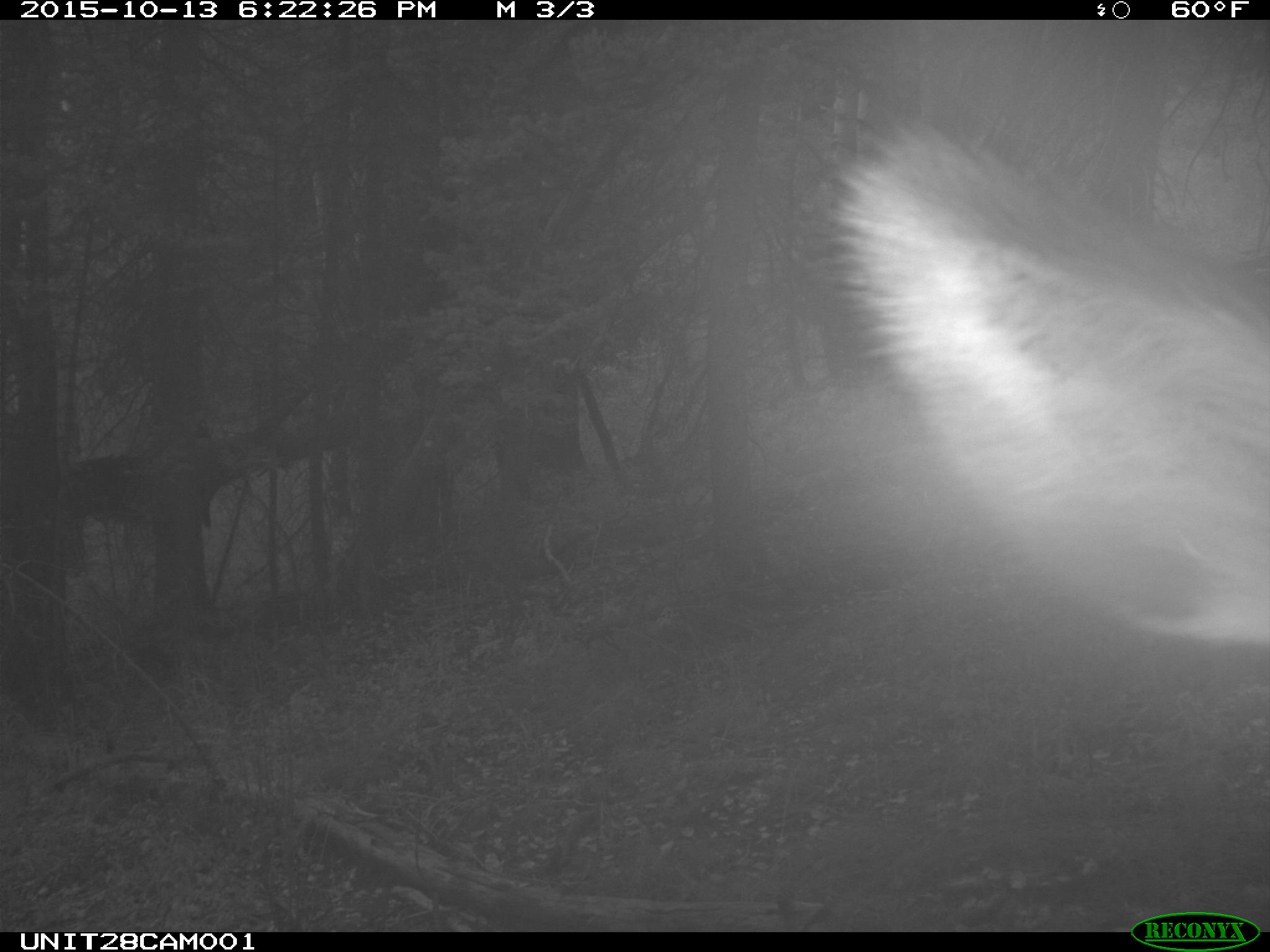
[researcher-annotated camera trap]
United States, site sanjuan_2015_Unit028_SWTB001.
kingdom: Animalia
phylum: Chordata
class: Mammalia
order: Artiodactyla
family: Cervidae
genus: Cervus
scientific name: Cervus elaphus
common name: red deer